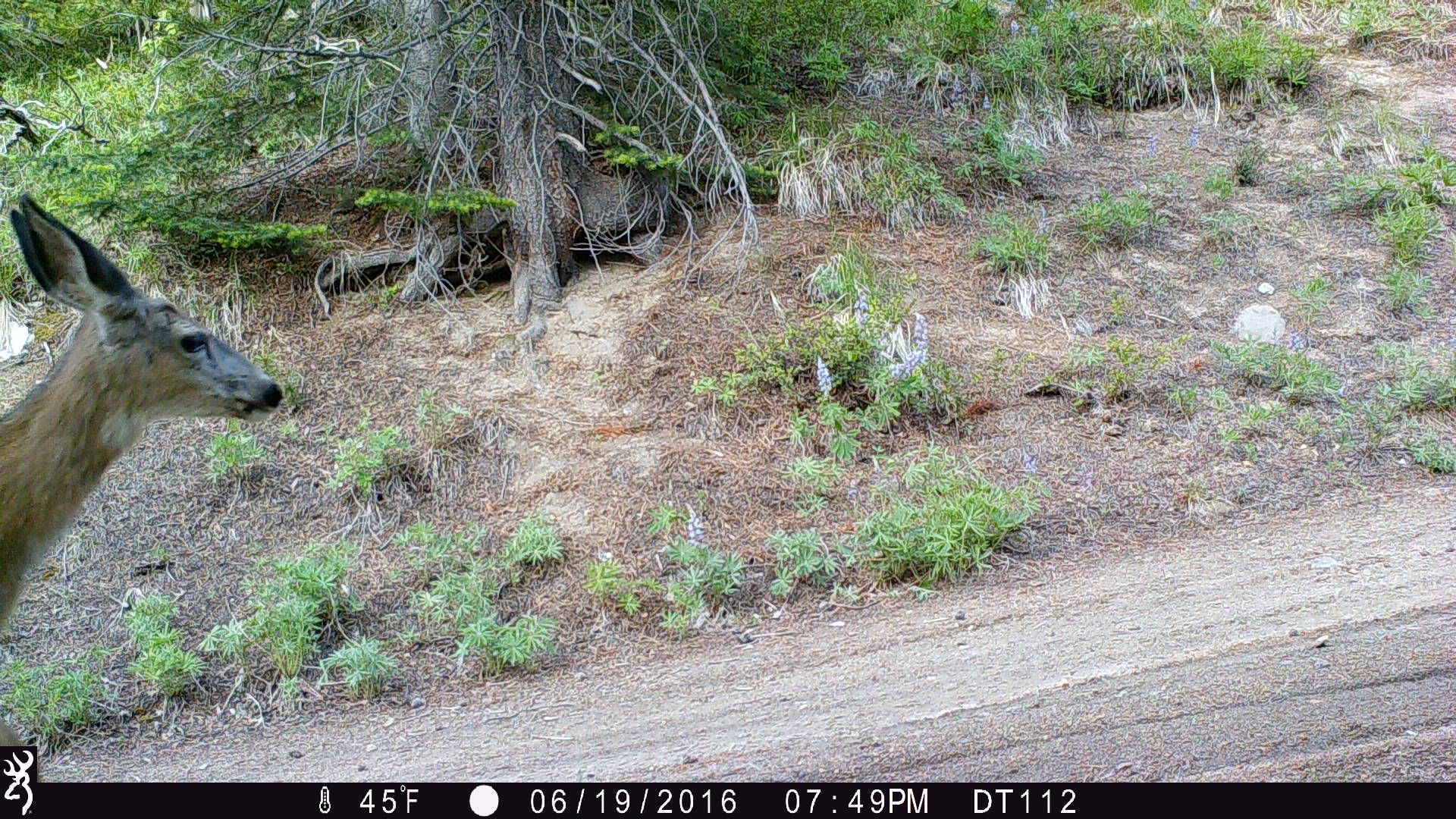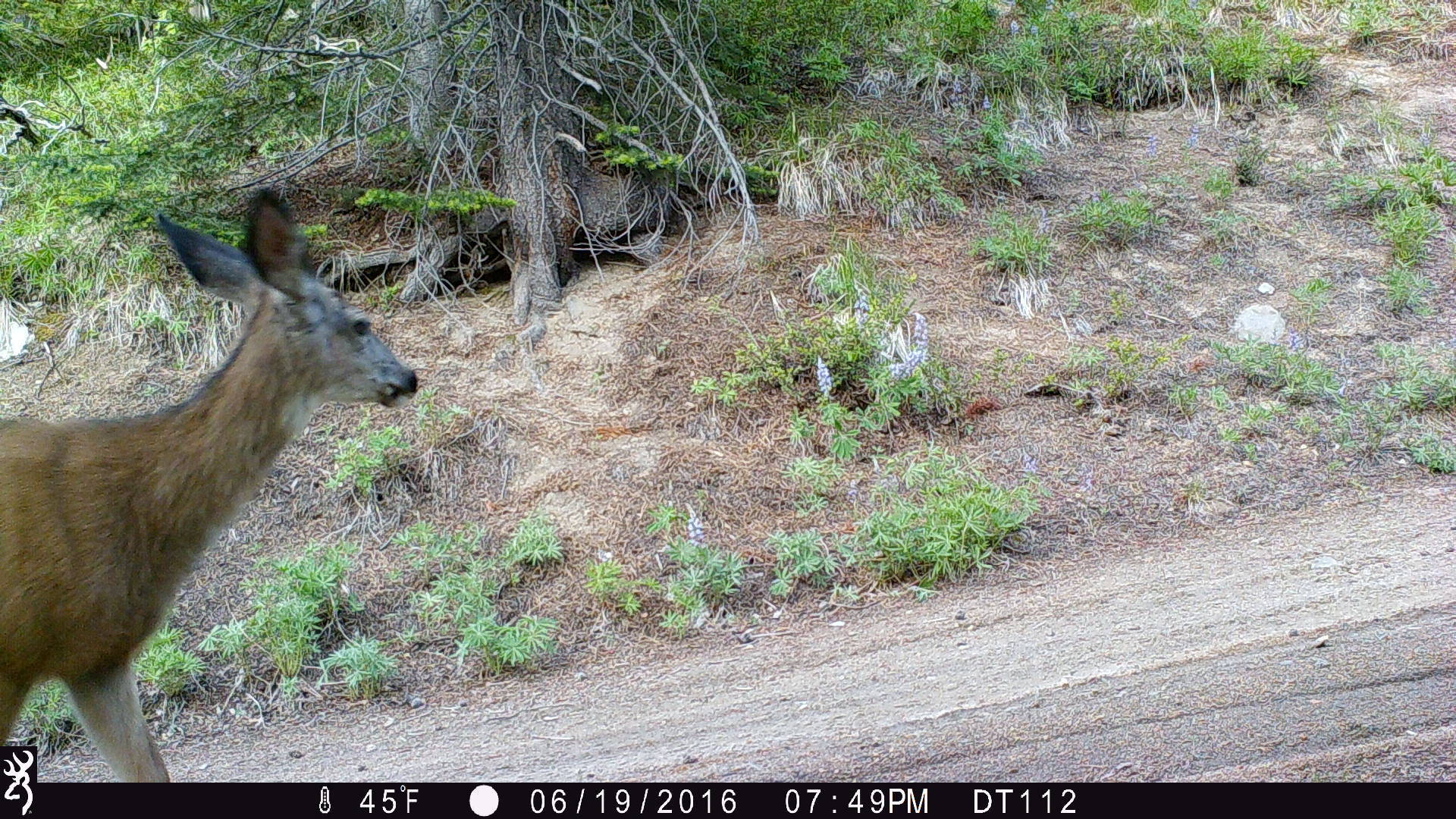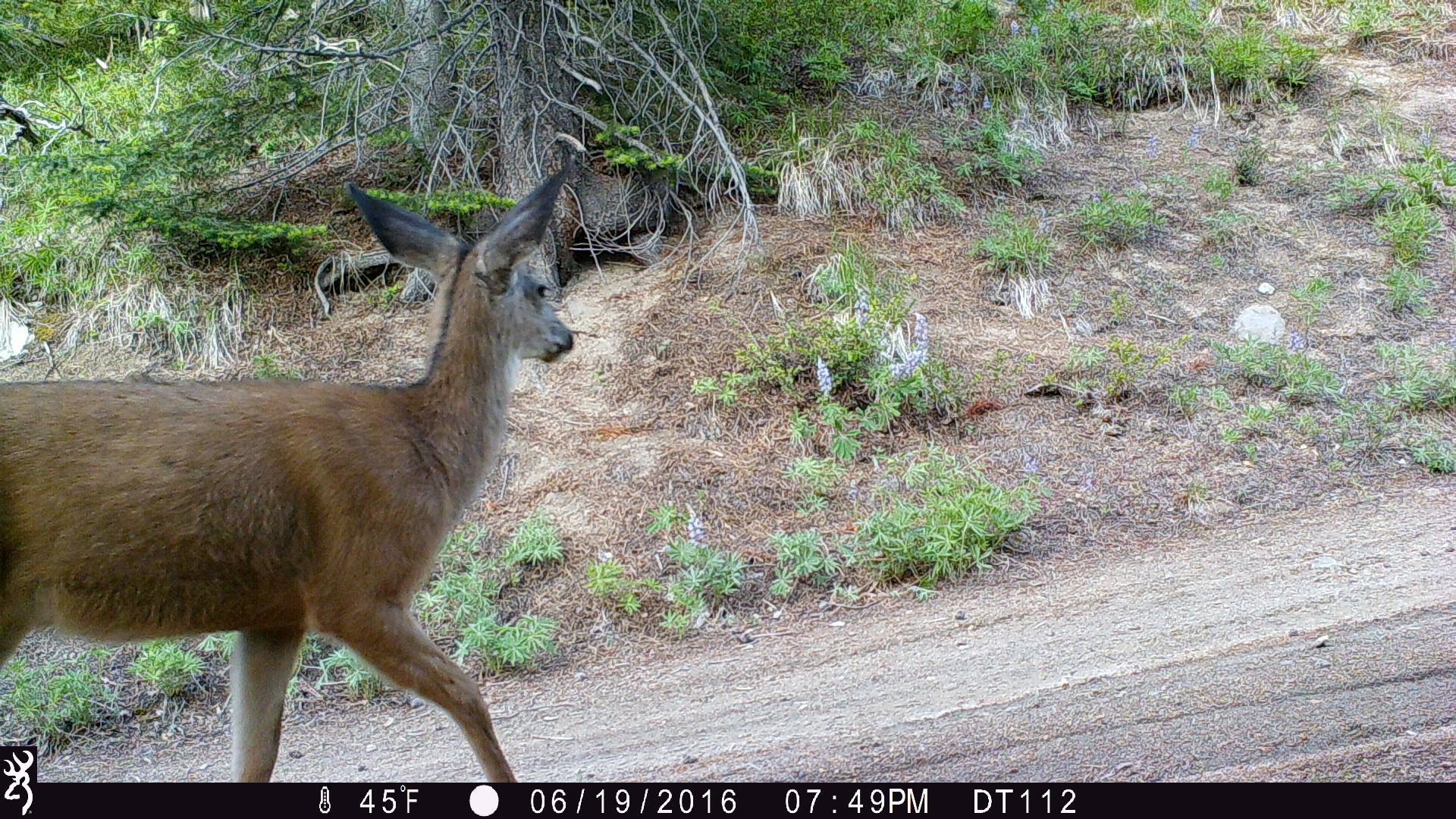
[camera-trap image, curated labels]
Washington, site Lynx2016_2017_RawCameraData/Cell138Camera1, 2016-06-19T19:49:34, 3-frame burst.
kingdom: Animalia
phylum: Chordata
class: Mammalia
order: Artiodactyla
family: Cervidae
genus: Odocoileus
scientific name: Odocoileus hemionus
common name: mule deer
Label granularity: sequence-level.